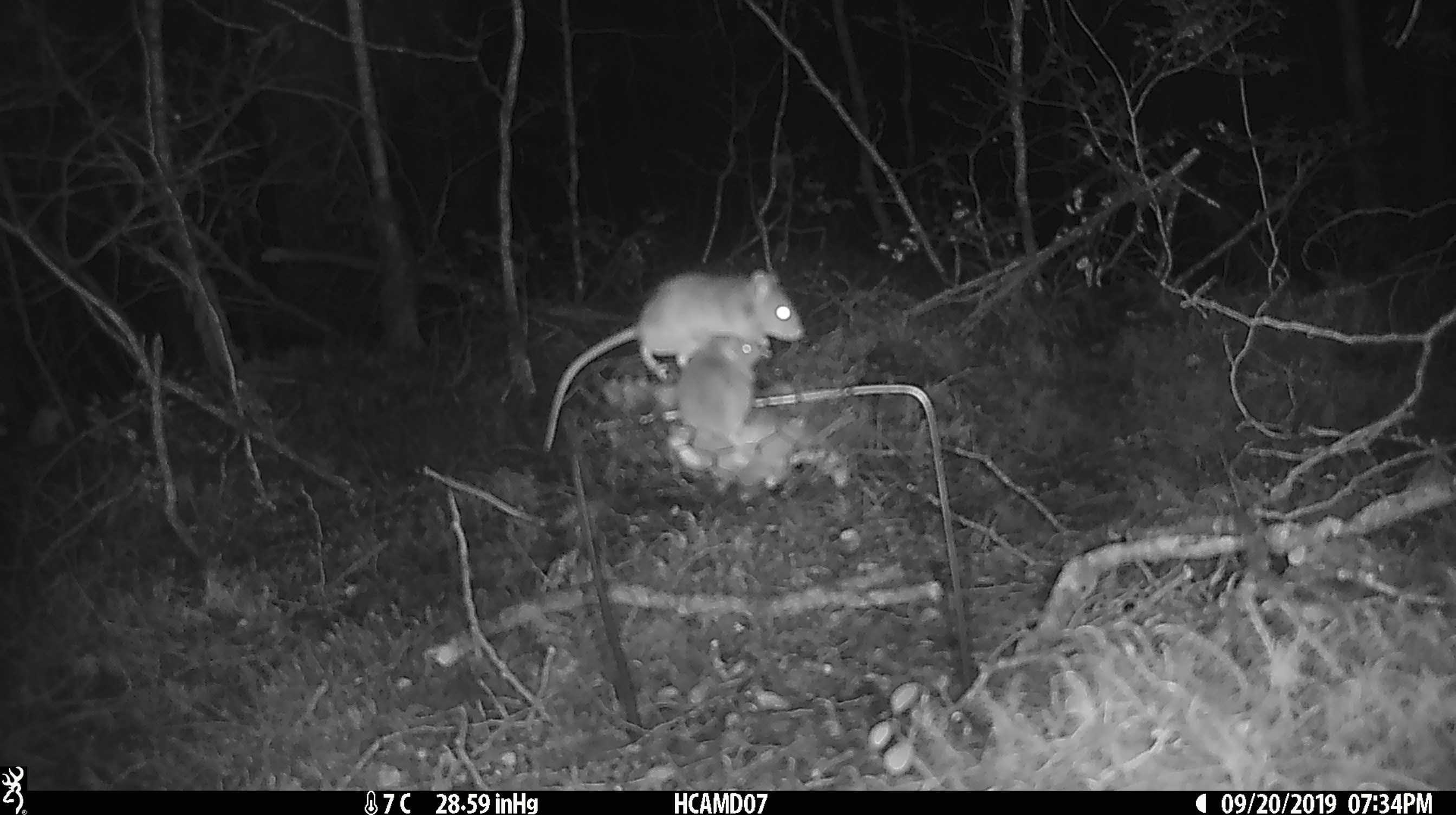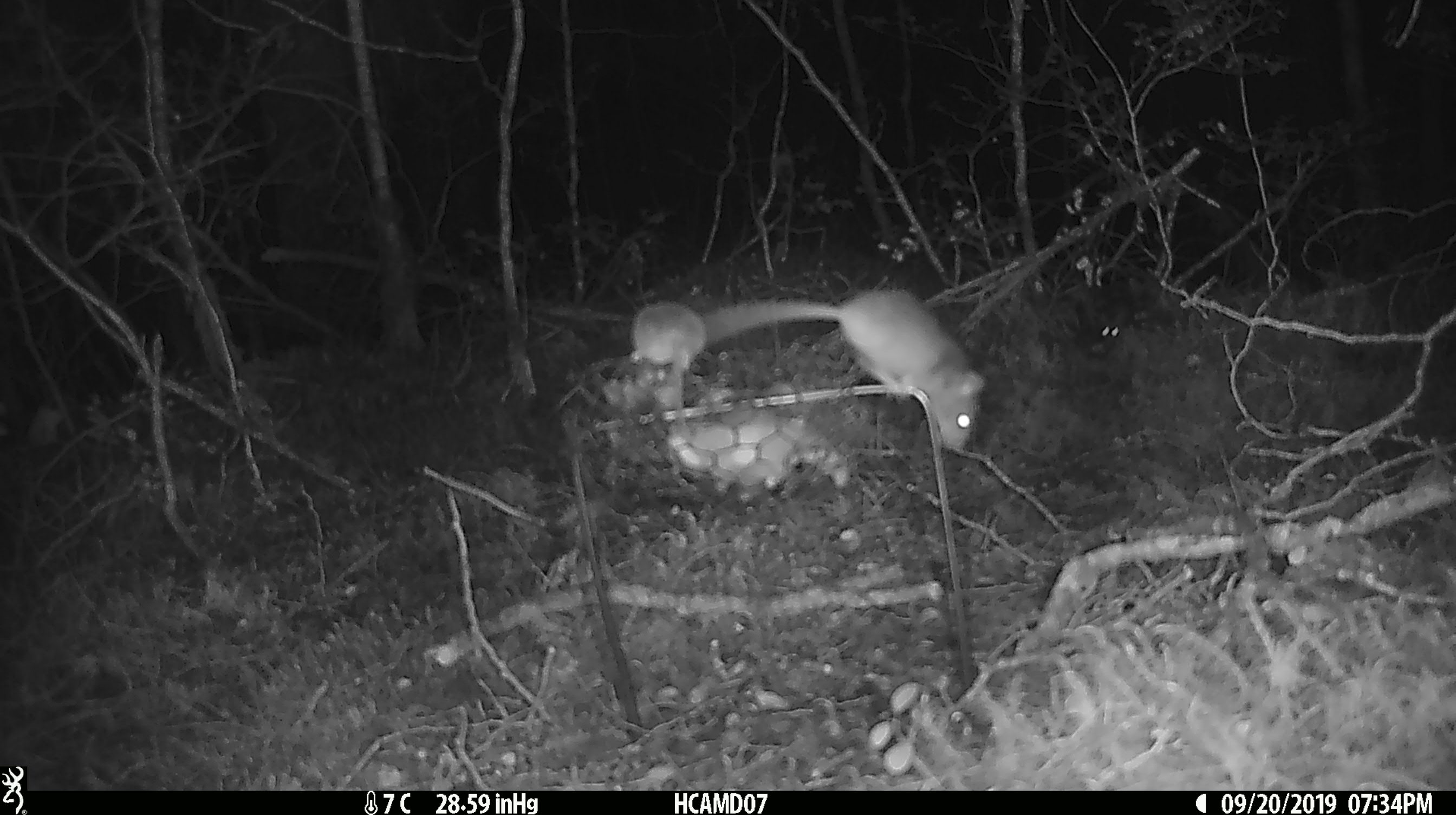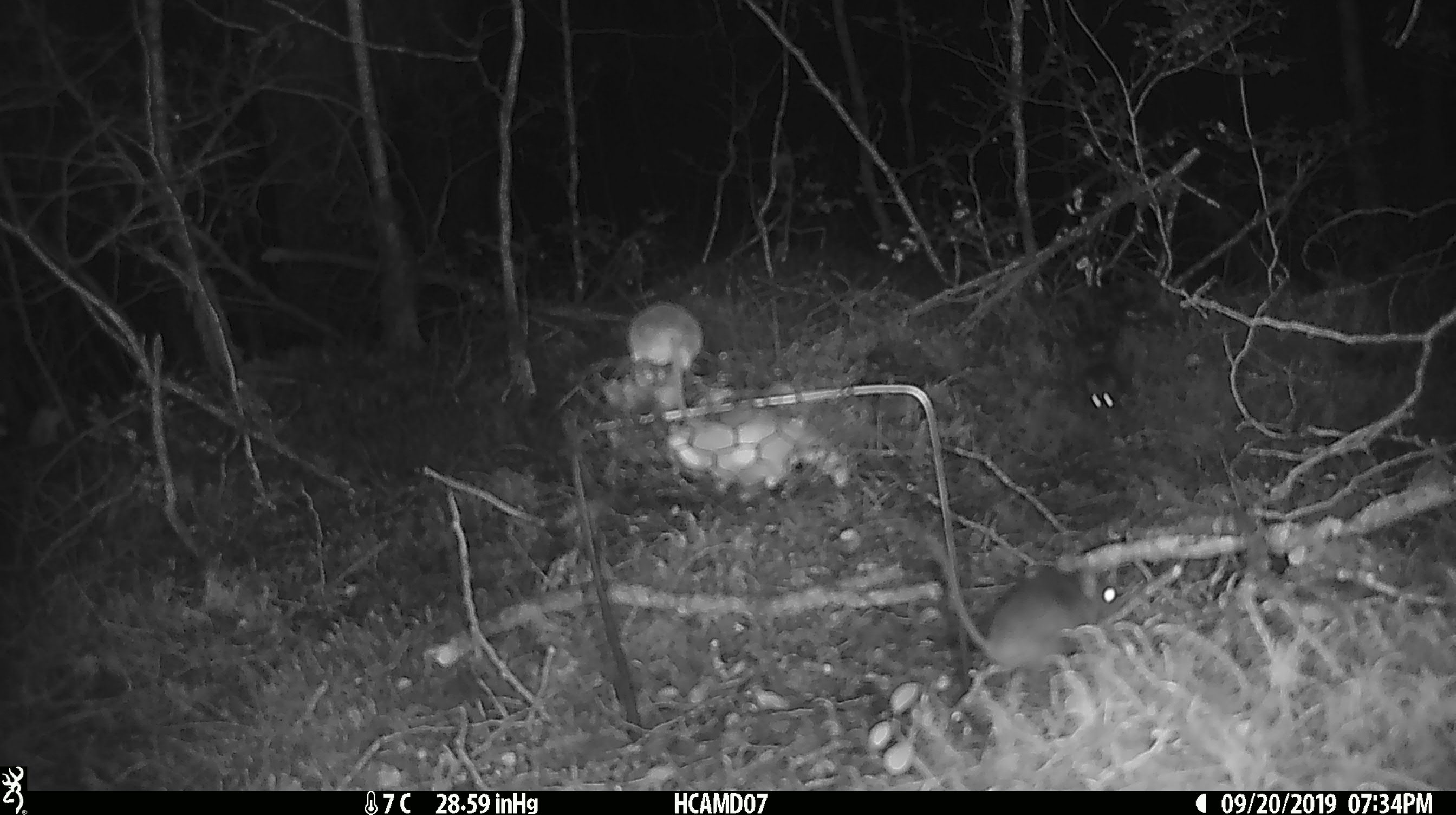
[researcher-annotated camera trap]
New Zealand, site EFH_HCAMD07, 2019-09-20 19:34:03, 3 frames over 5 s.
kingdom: Animalia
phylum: Chordata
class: Mammalia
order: Rodentia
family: Muridae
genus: Mus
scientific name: Mus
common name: mouse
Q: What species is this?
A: Mouse (Mus).